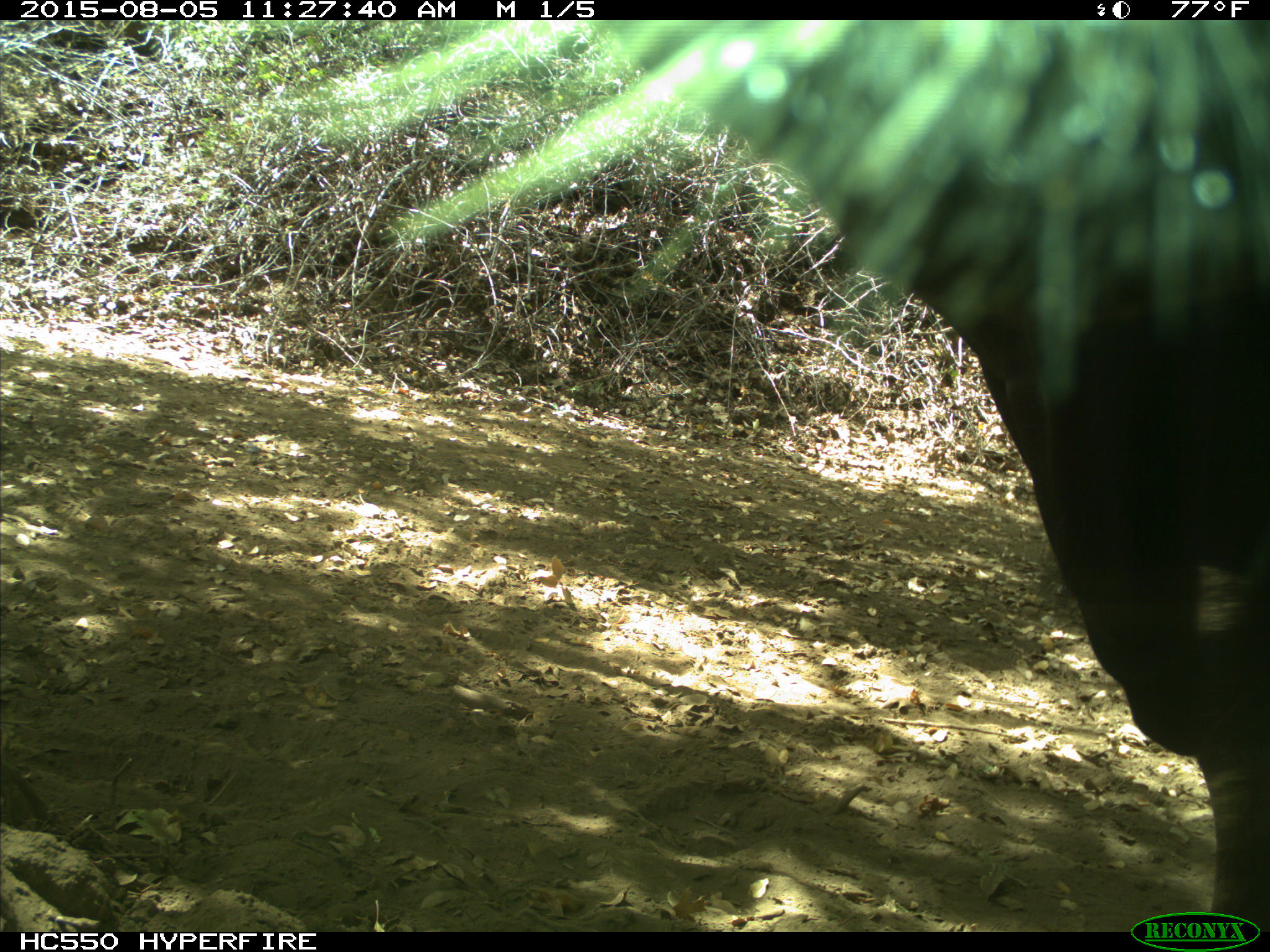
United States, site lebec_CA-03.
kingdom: Animalia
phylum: Chordata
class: Mammalia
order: Artiodactyla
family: Bovidae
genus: Bos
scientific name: Bos taurus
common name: domestic cow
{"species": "Bos taurus (domestic cow)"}